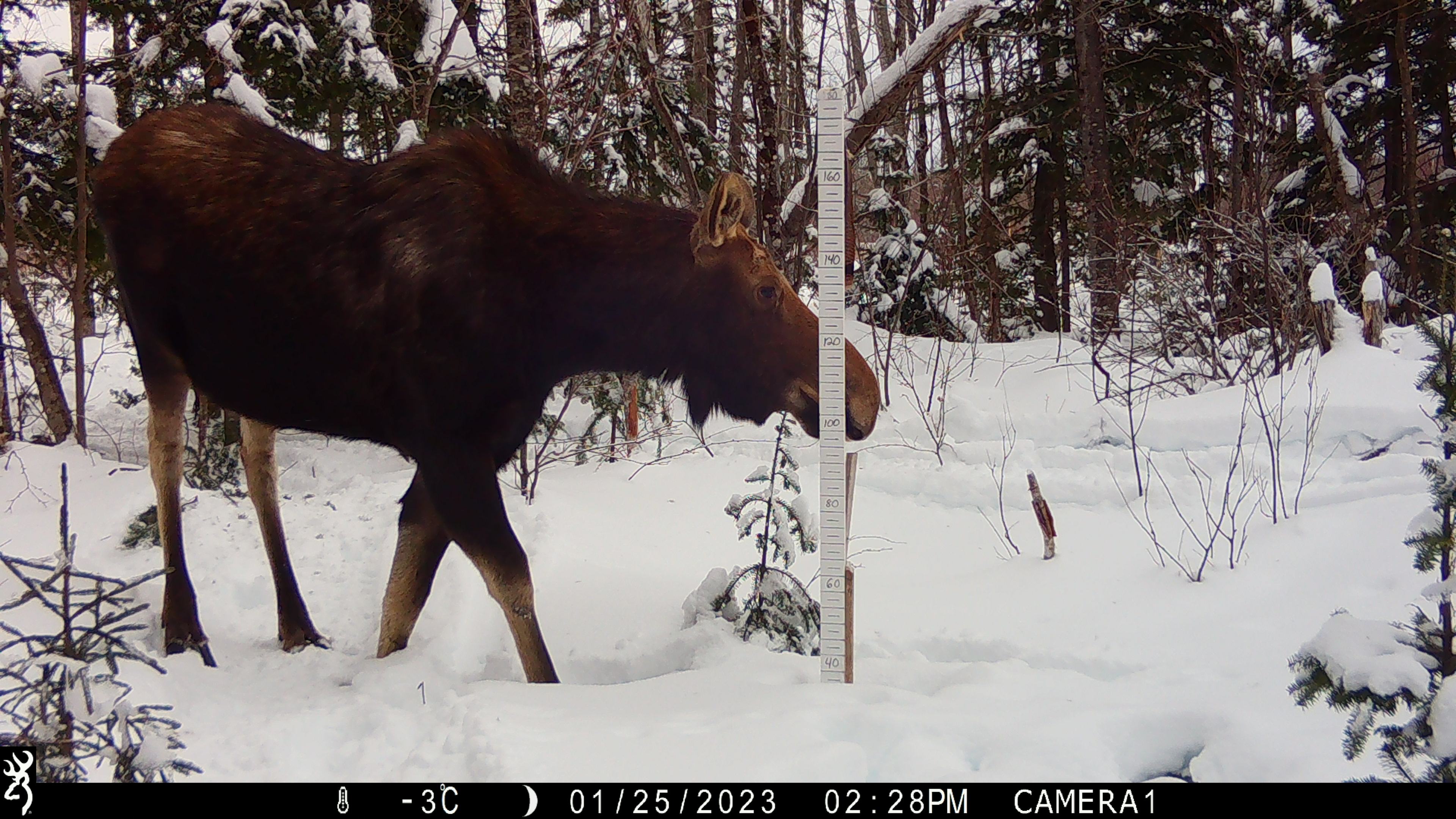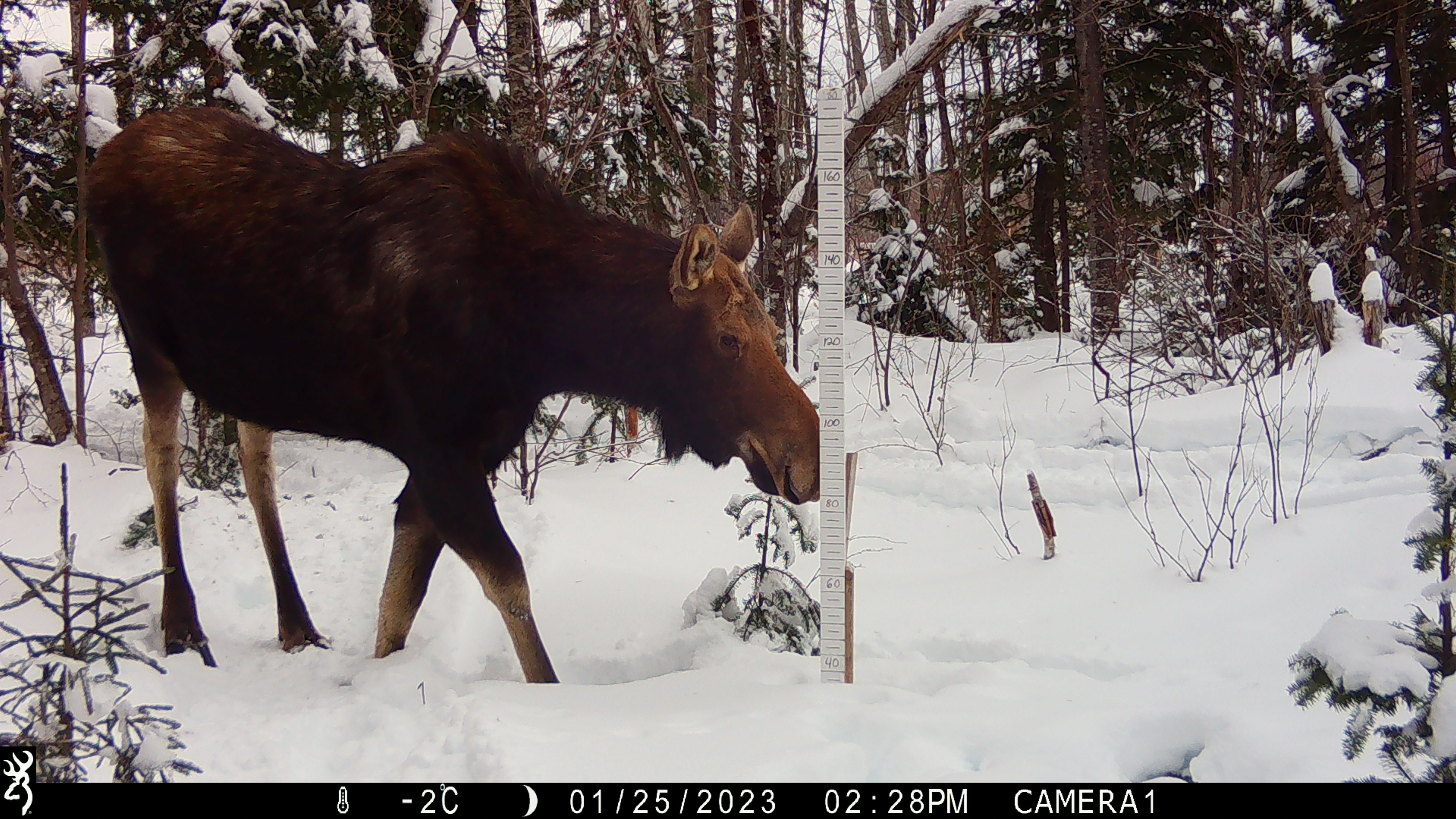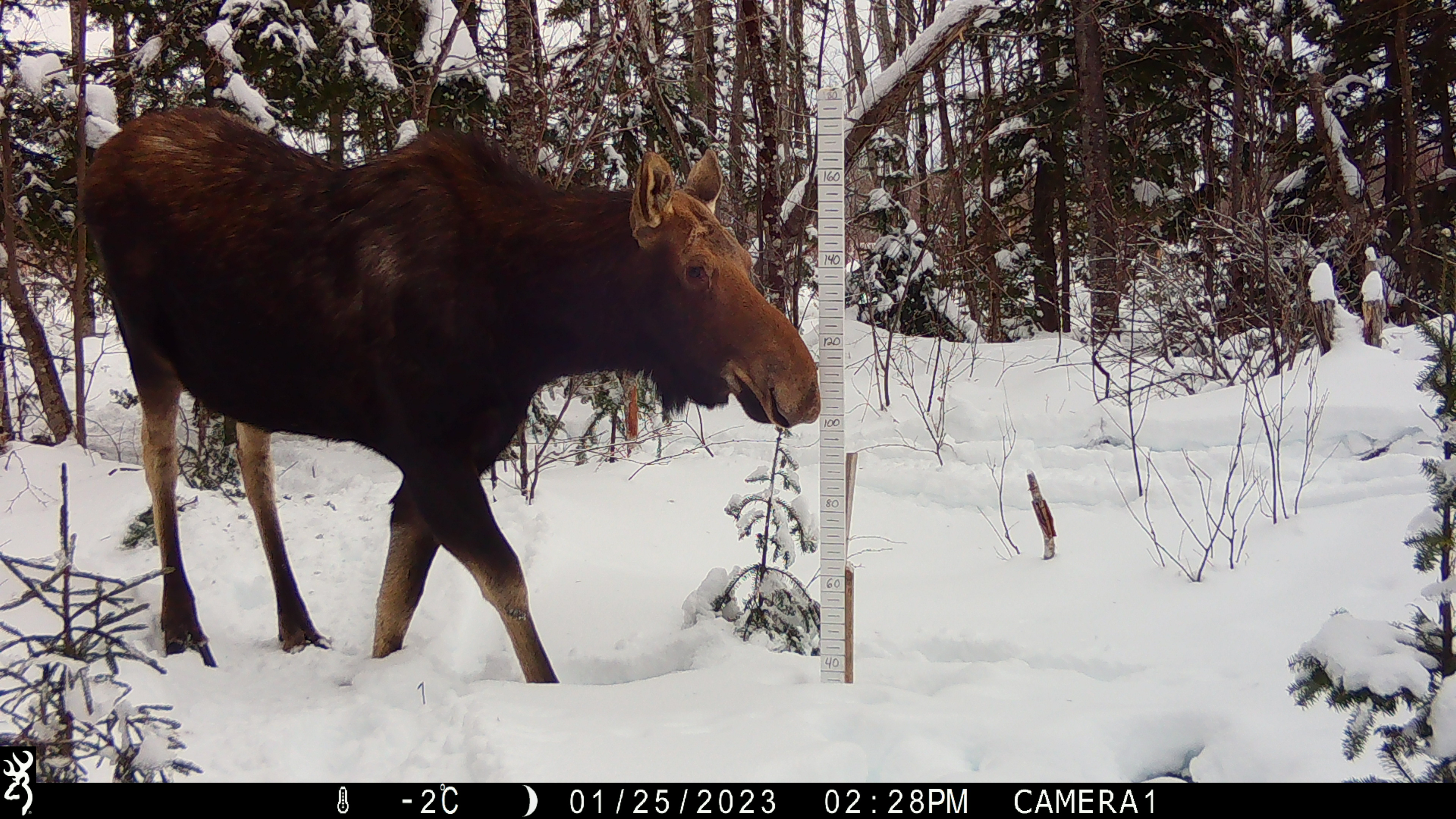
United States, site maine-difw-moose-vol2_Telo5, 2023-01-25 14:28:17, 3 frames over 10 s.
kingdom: Animalia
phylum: Chordata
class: Mammalia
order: Artiodactyla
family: Cervidae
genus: Alces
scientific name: Alces alces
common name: moose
Moose (Alces alces).